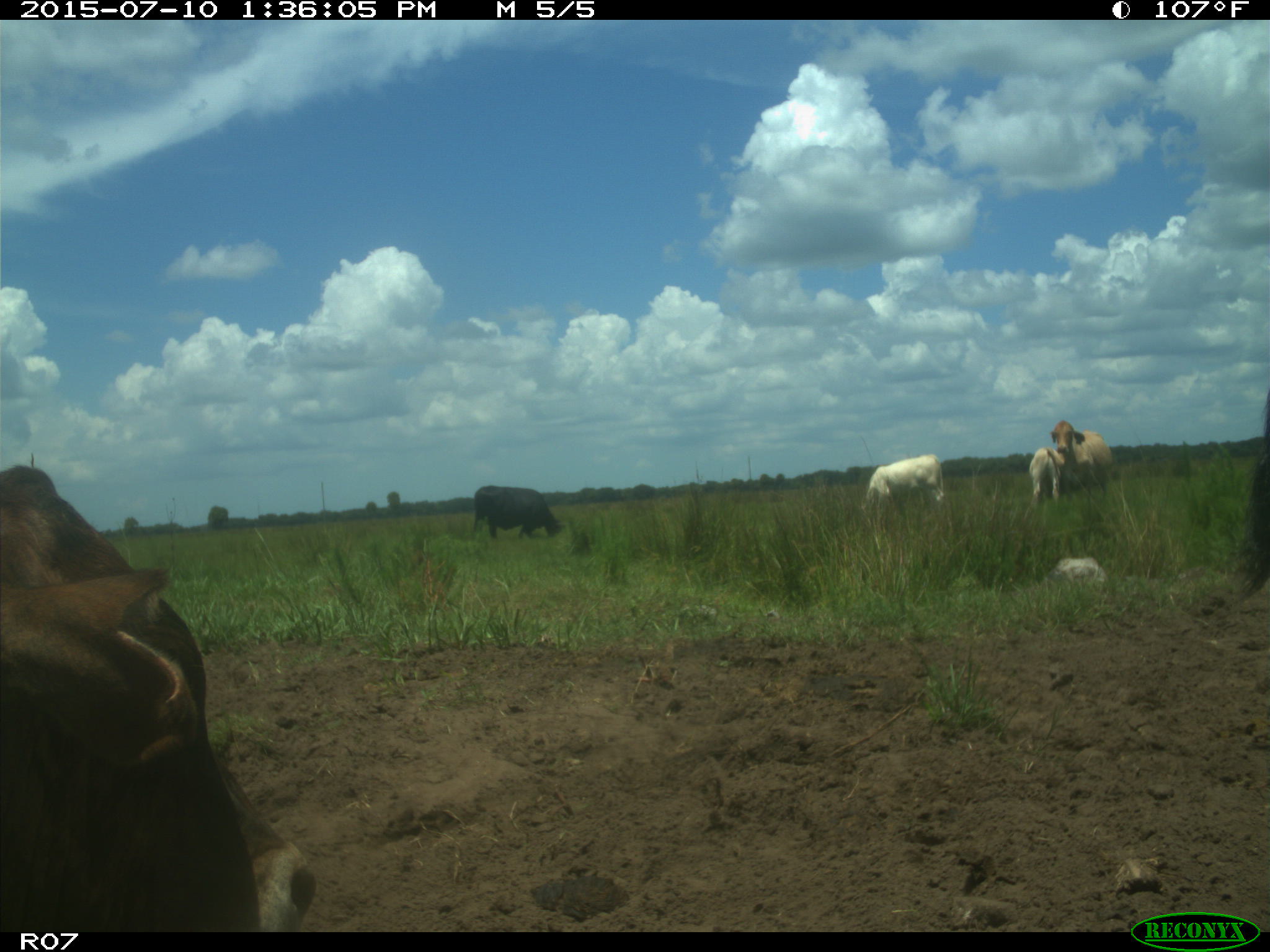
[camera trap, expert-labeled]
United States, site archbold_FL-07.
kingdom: Animalia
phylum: Chordata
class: Mammalia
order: Artiodactyla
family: Bovidae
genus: Bos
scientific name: Bos taurus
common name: domestic cow